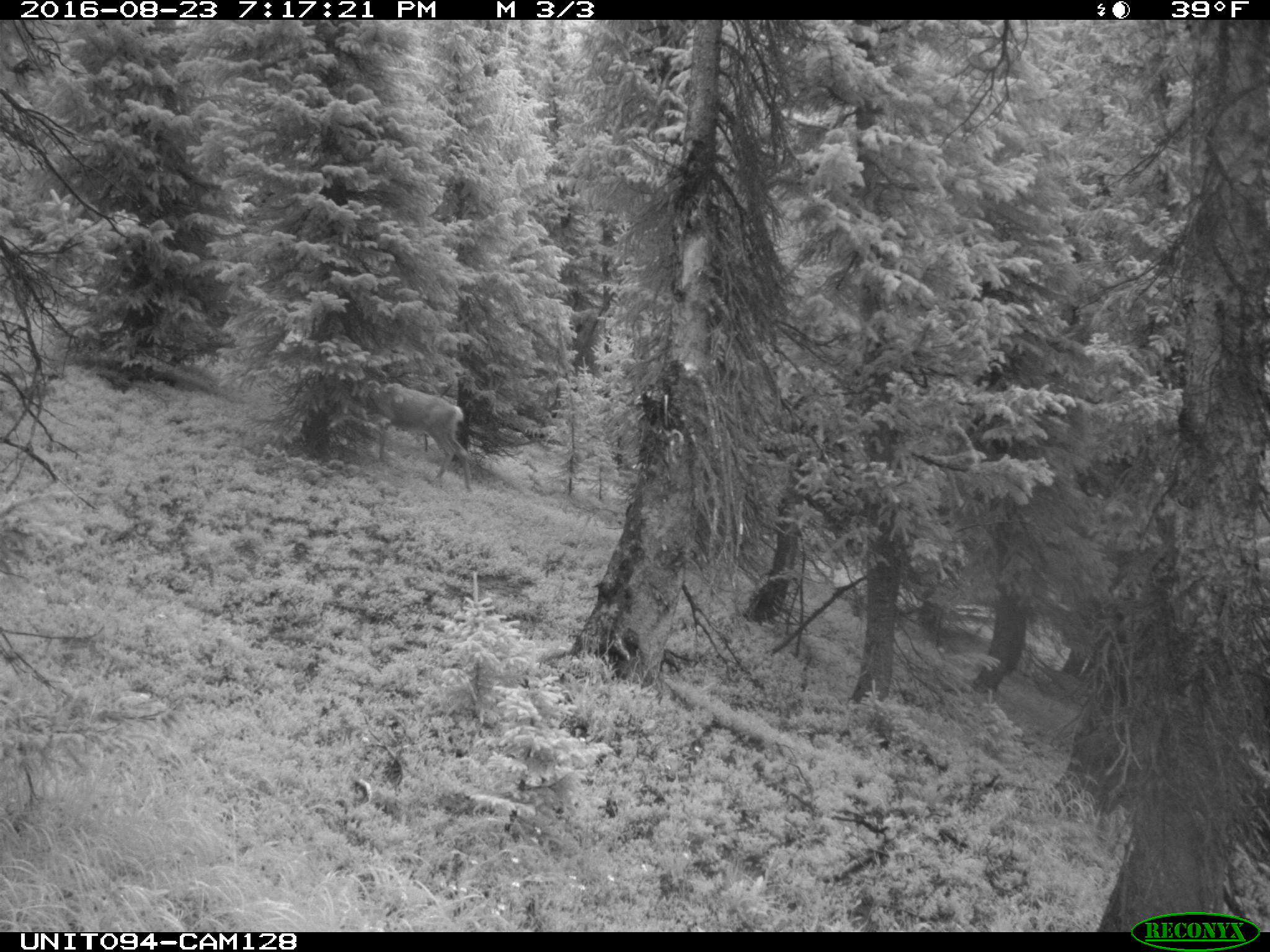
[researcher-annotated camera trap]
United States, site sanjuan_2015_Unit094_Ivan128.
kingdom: Animalia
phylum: Chordata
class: Mammalia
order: Artiodactyla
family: Cervidae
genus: Odocoileus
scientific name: Odocoileus hemionus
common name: mule deer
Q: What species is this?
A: Odocoileus hemionus (mule deer).